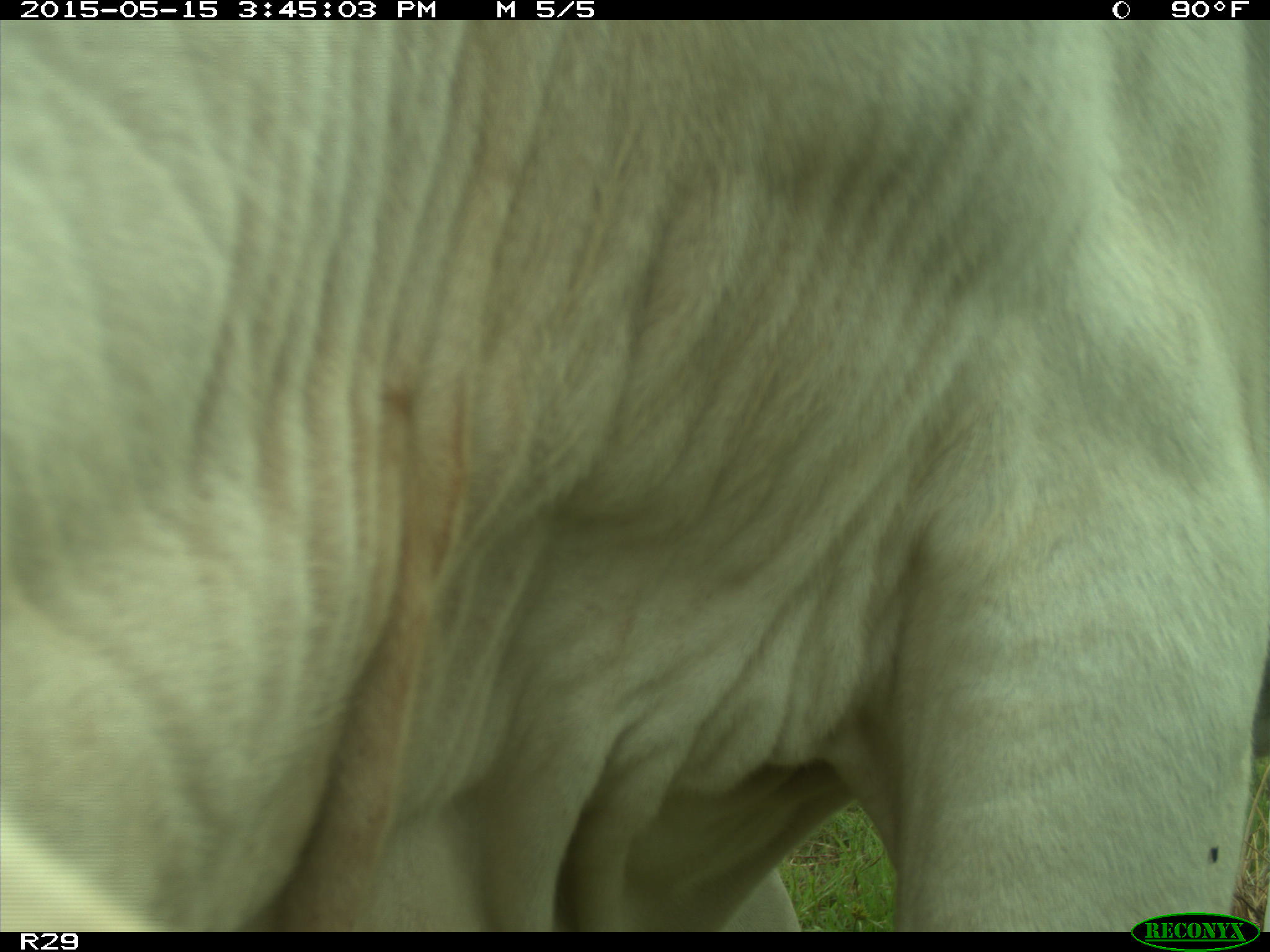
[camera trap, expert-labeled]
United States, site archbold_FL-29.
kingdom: Animalia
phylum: Chordata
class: Mammalia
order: Artiodactyla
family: Bovidae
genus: Bos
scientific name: Bos taurus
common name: domestic cow